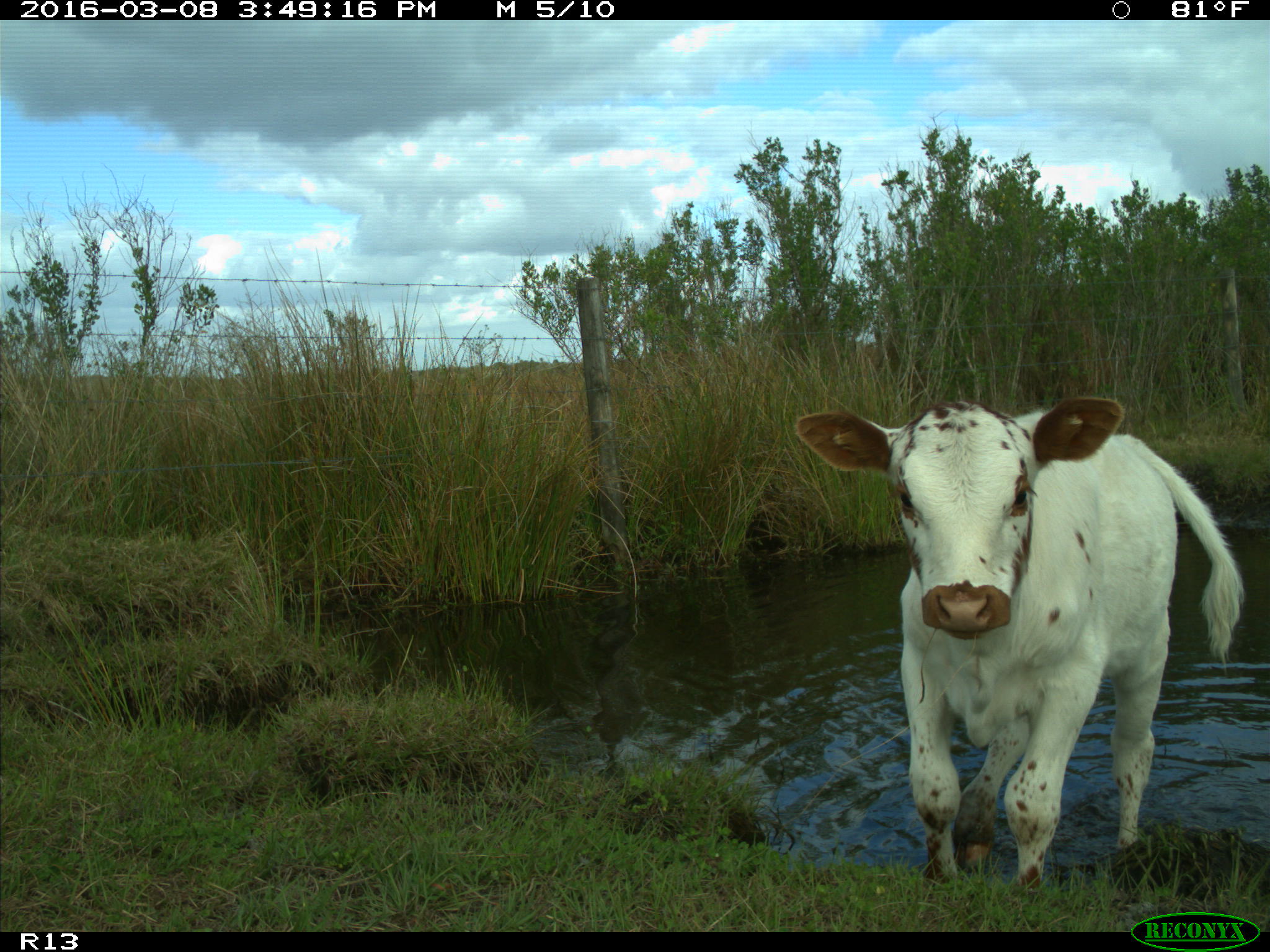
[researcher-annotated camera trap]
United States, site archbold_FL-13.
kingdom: Animalia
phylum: Chordata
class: Mammalia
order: Artiodactyla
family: Bovidae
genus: Bos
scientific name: Bos taurus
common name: domestic cow